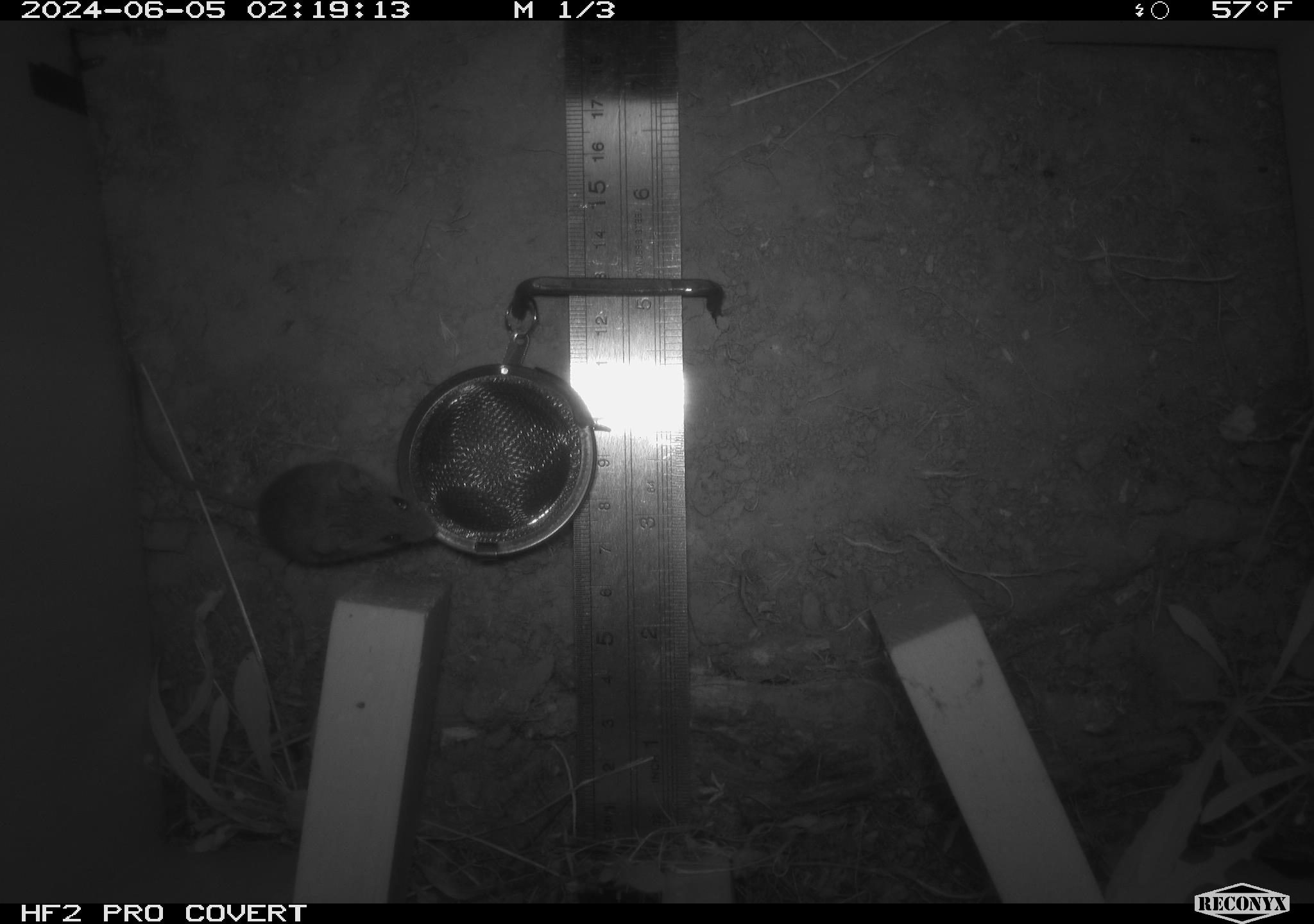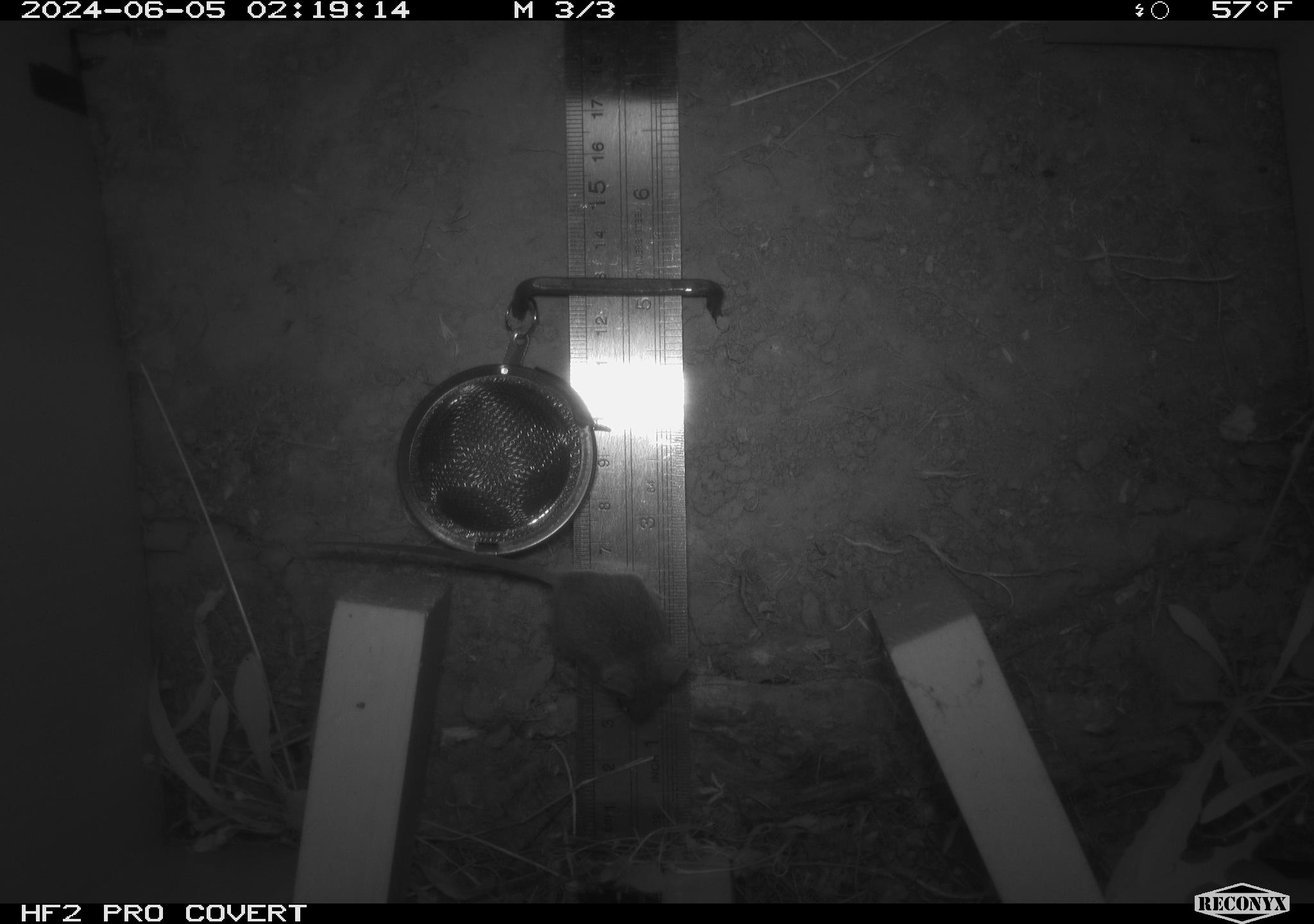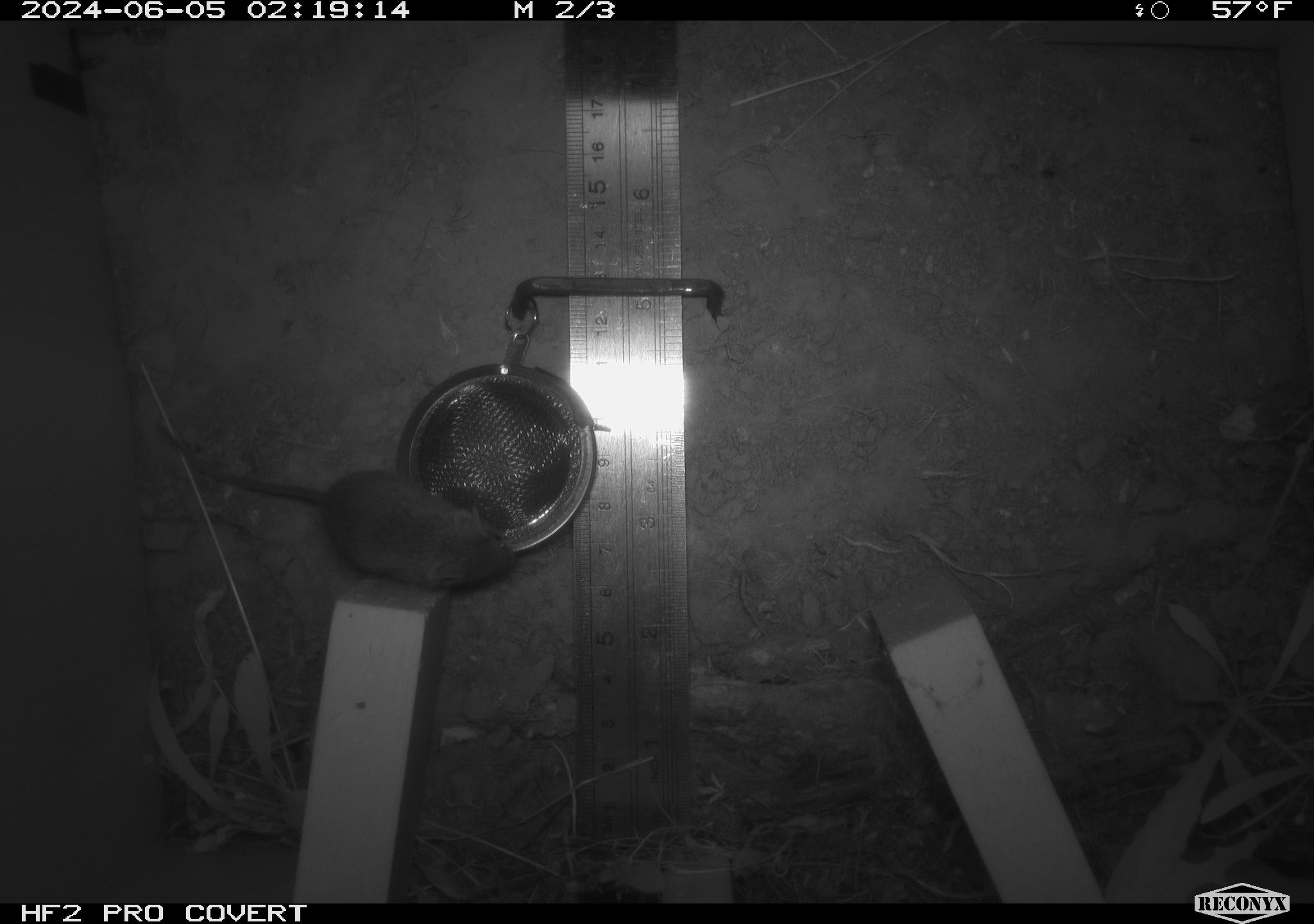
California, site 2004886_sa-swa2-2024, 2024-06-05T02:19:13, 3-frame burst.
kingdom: Animalia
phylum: Chordata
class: Mammalia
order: Rodentia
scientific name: Rodentia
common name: mouse species